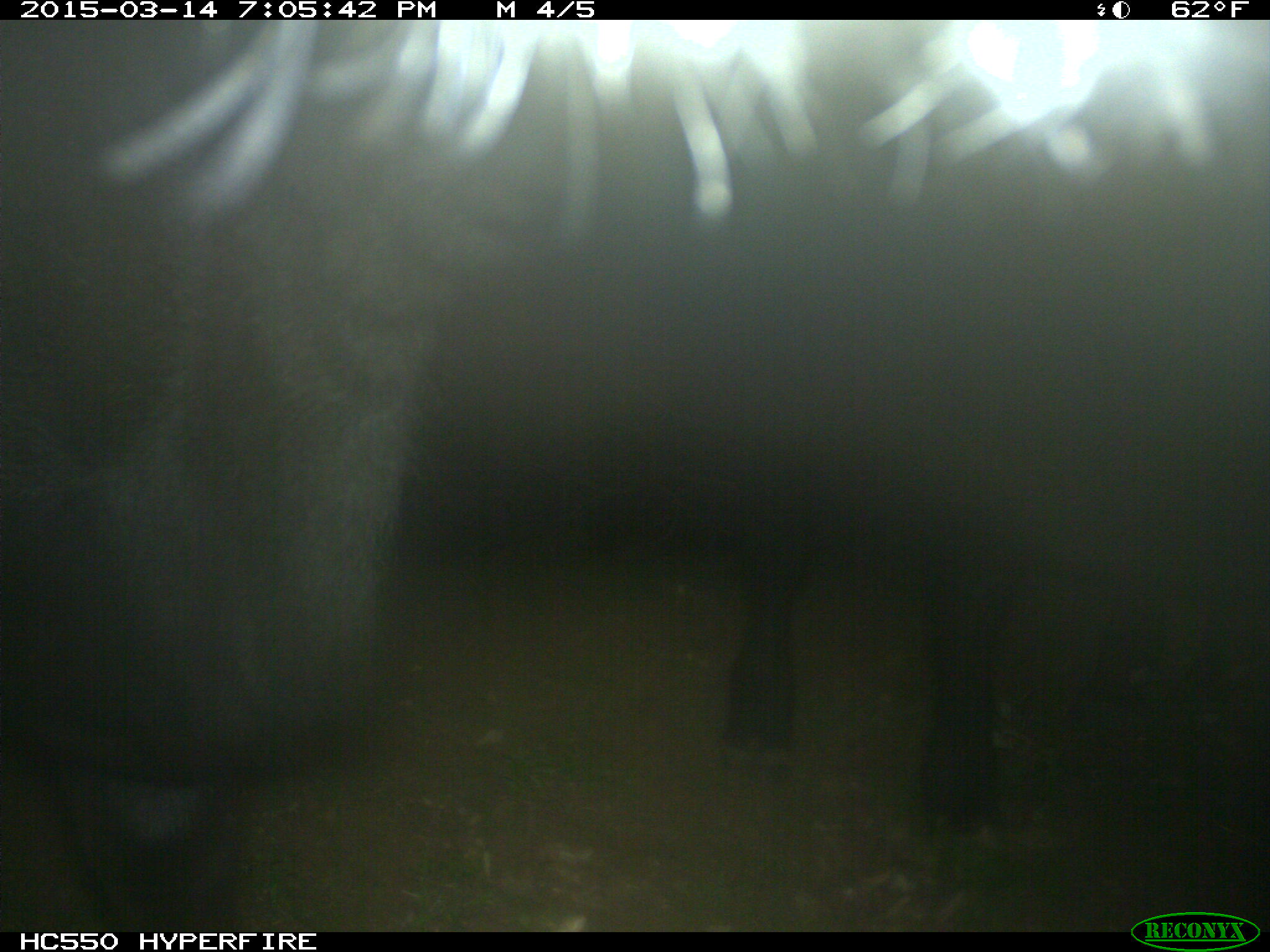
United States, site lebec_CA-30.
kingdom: Animalia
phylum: Chordata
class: Mammalia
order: Artiodactyla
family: Bovidae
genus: Bos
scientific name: Bos taurus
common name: domestic cow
Bos taurus (domestic cow).